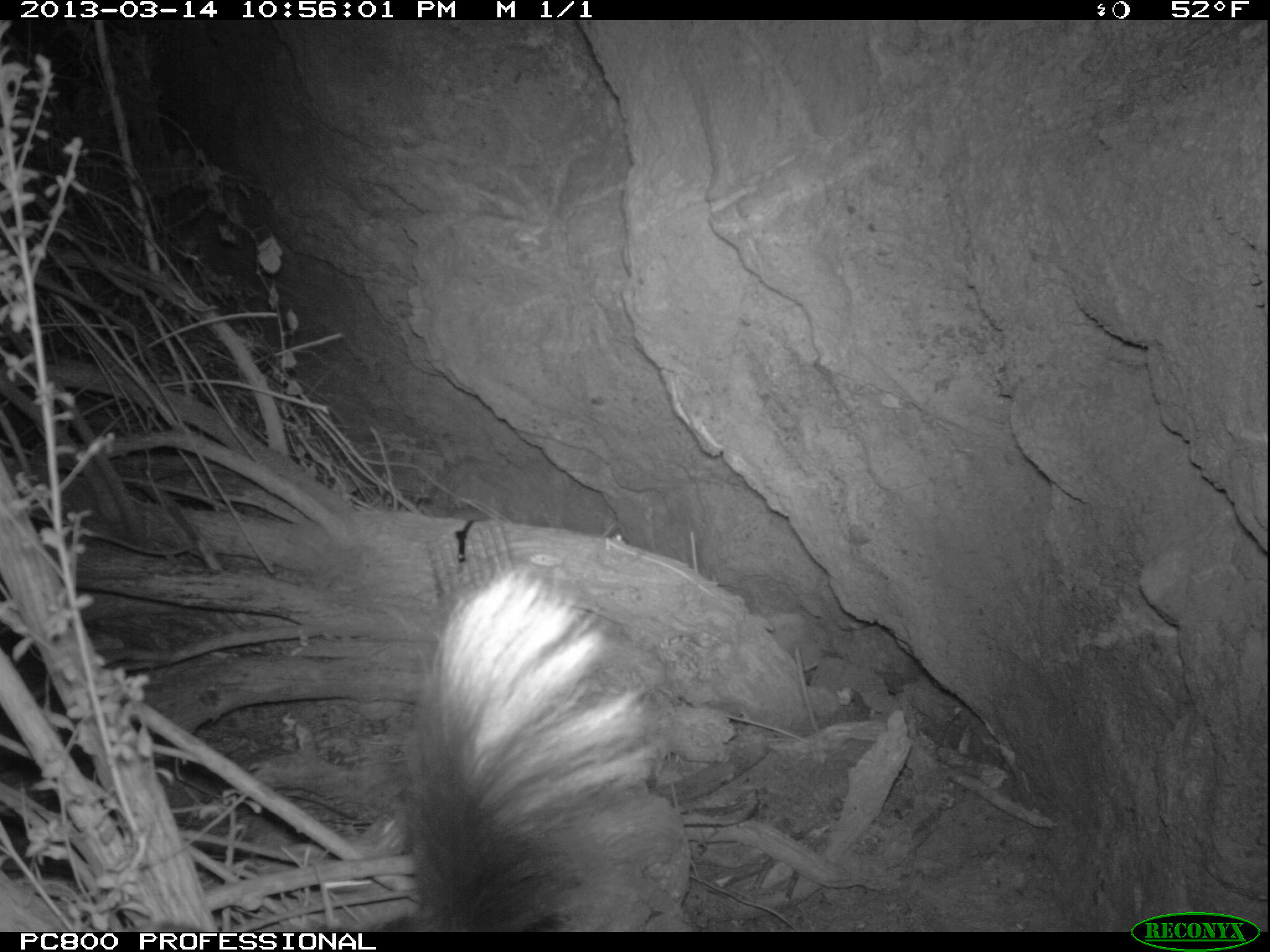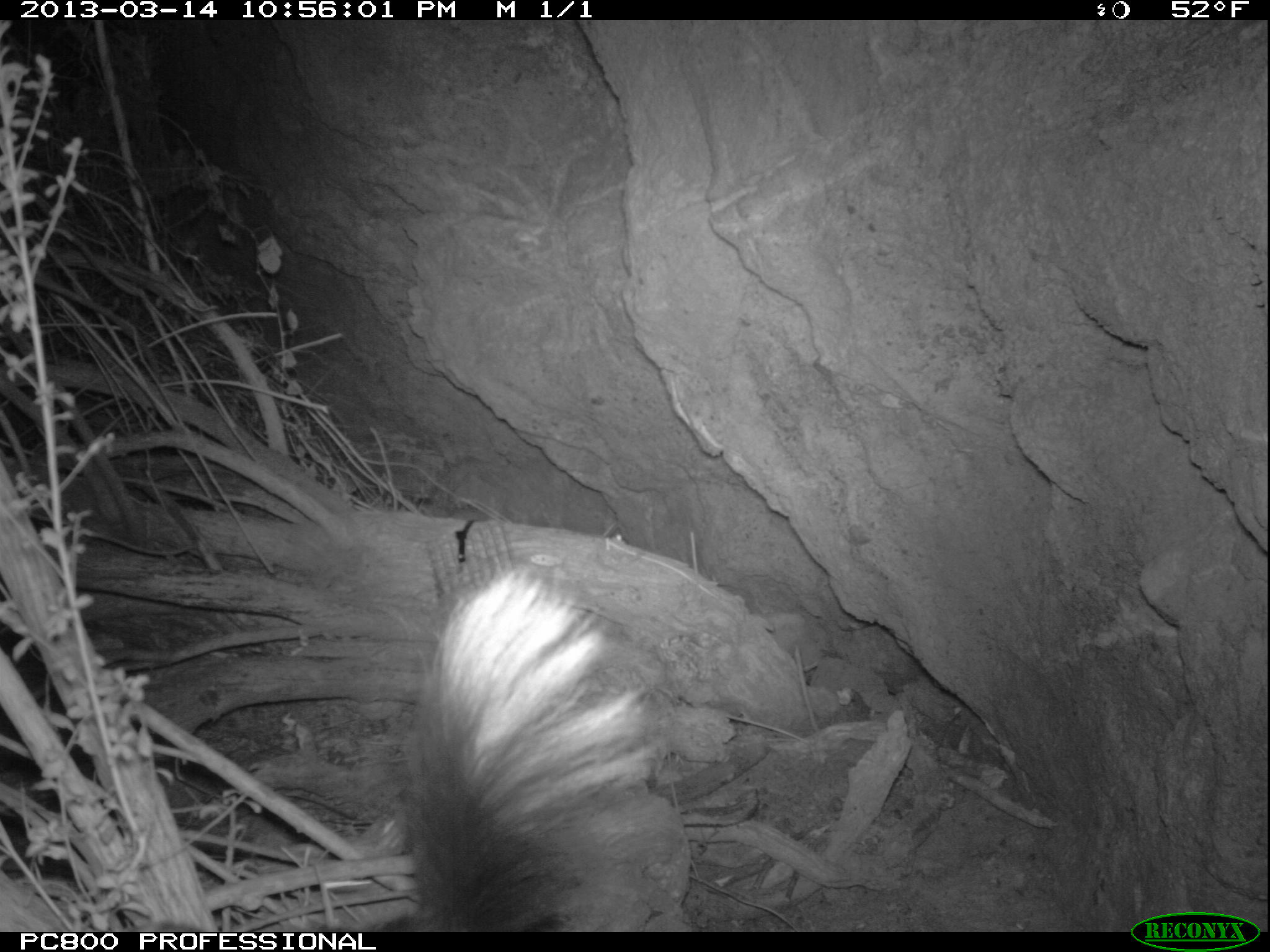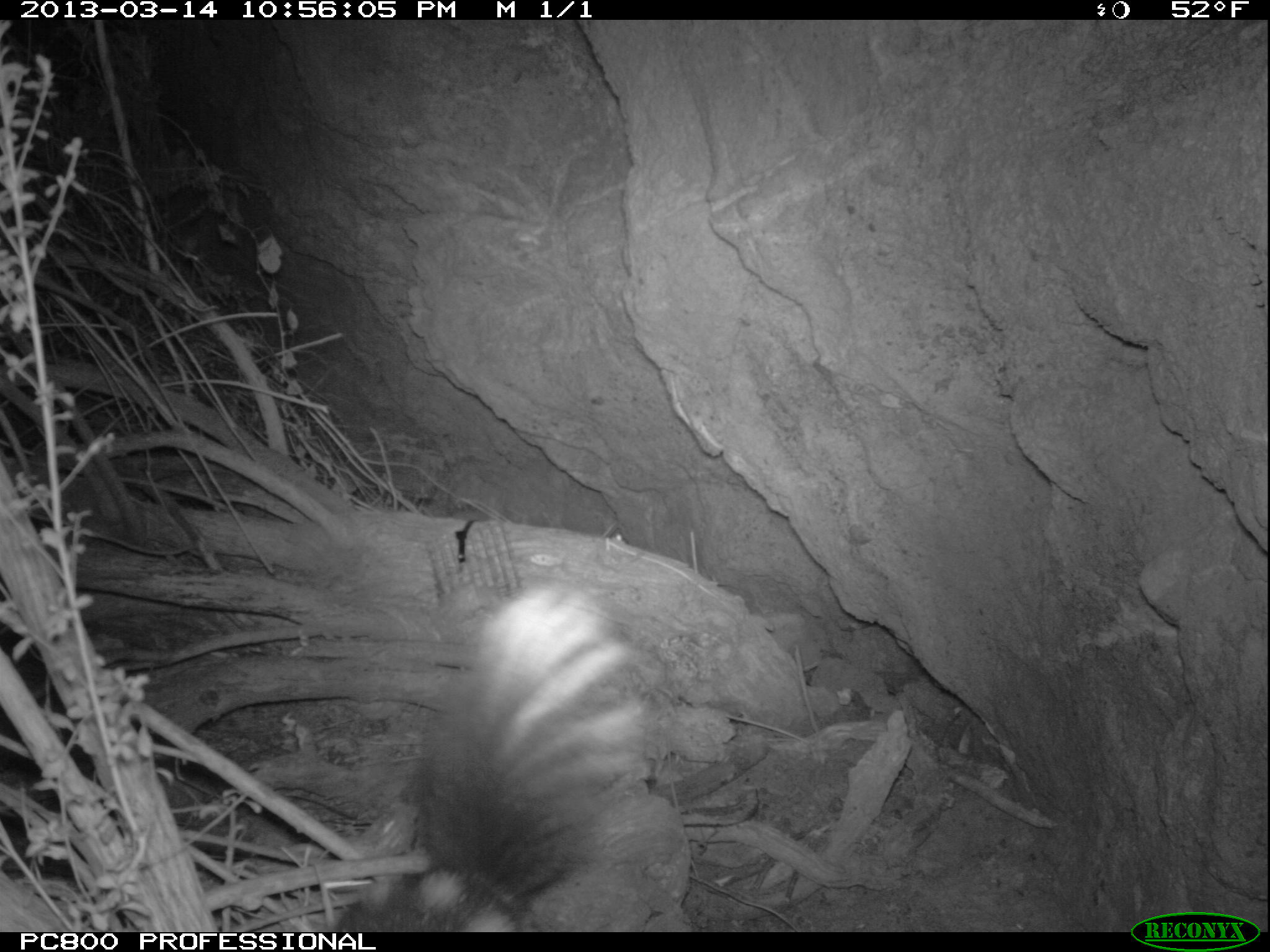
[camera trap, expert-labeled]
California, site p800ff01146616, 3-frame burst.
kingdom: Animalia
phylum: Chordata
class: Mammalia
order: Carnivora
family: Mephitidae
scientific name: Mephitidae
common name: skunk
Skunk (Mephitidae).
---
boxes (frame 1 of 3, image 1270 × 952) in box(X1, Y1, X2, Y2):
skunk: box(368, 568, 674, 930)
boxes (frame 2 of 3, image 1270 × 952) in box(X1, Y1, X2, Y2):
skunk: box(381, 570, 654, 932)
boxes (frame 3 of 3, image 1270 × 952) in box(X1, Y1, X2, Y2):
skunk: box(322, 583, 657, 932)